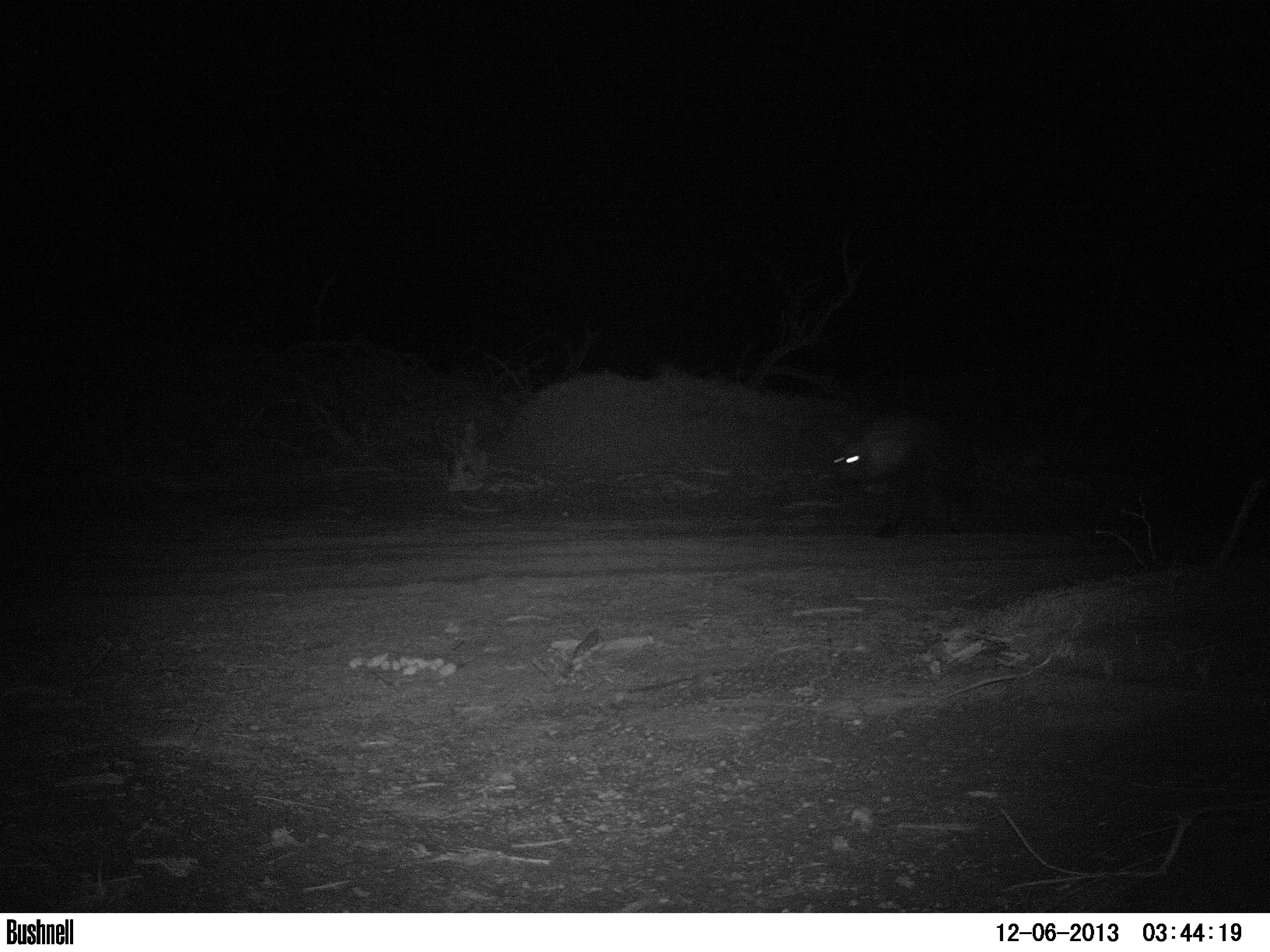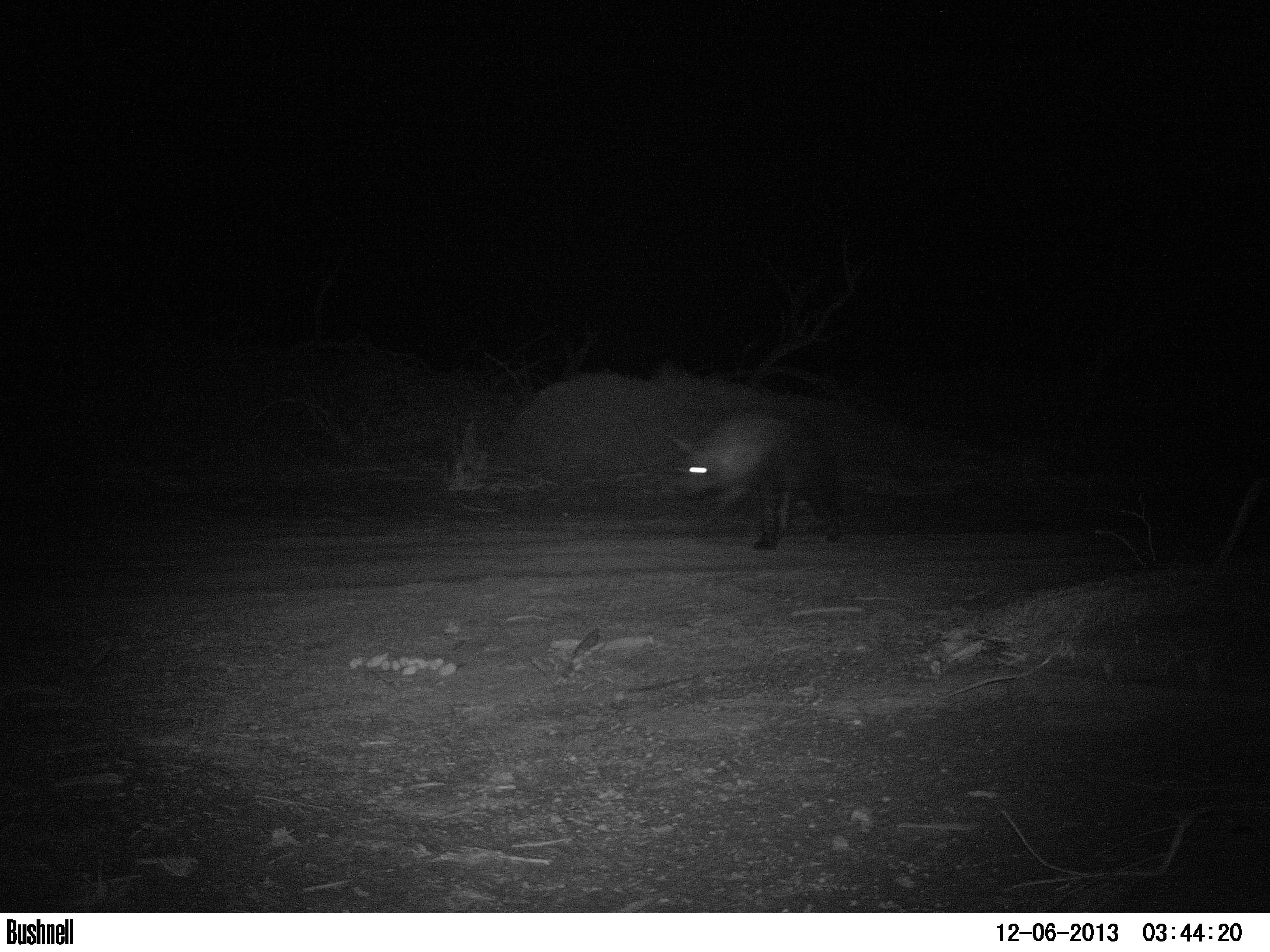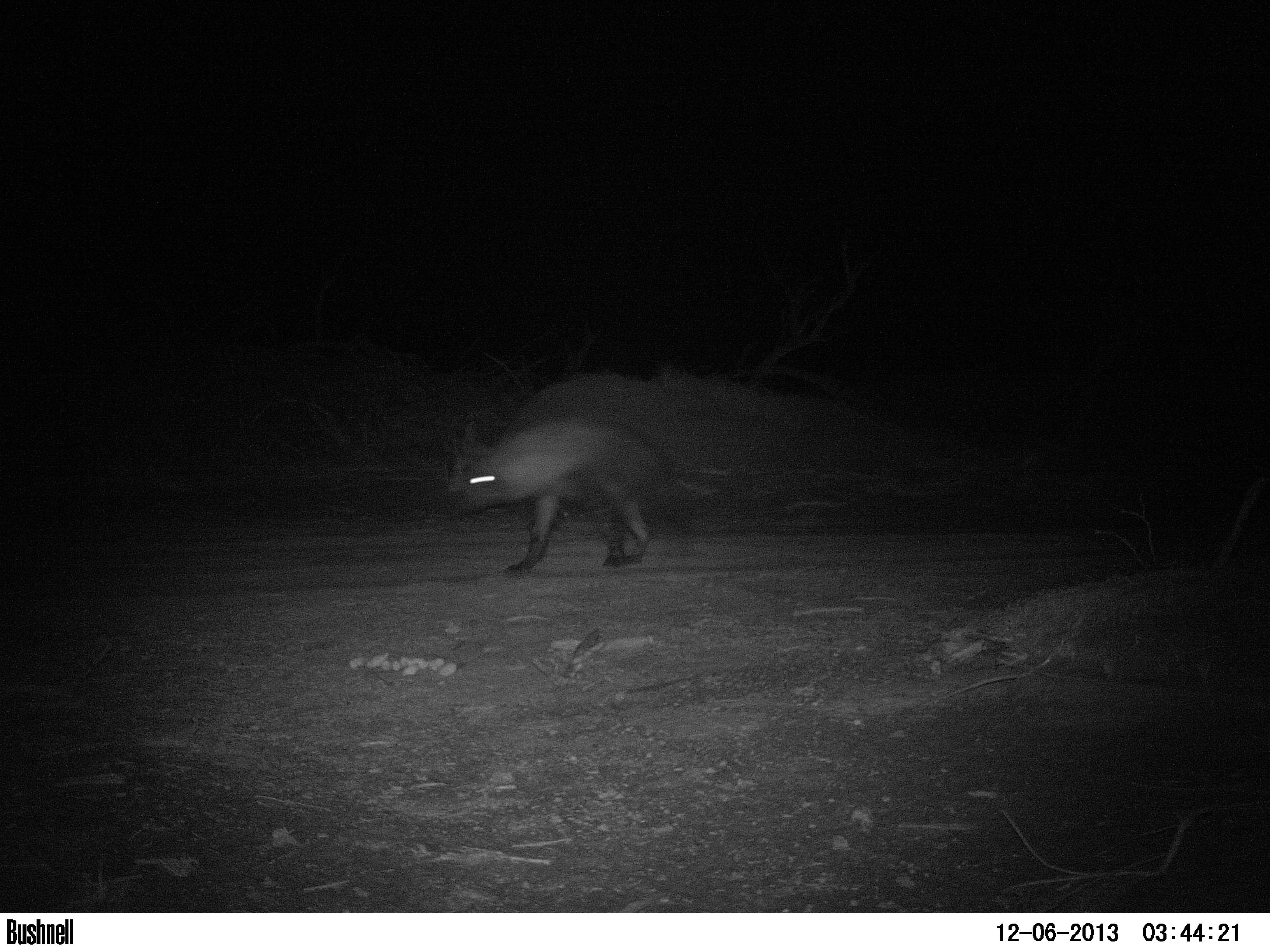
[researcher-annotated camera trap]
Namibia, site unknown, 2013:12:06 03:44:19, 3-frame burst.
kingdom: Animalia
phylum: Chordata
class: Mammalia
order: Carnivora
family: Hyaenidae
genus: Parahyaena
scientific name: Parahyaena brunnea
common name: brown hyena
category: hyaena brunnea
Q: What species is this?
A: Hyaena brunnea (brown hyena) (Parahyaena brunnea).